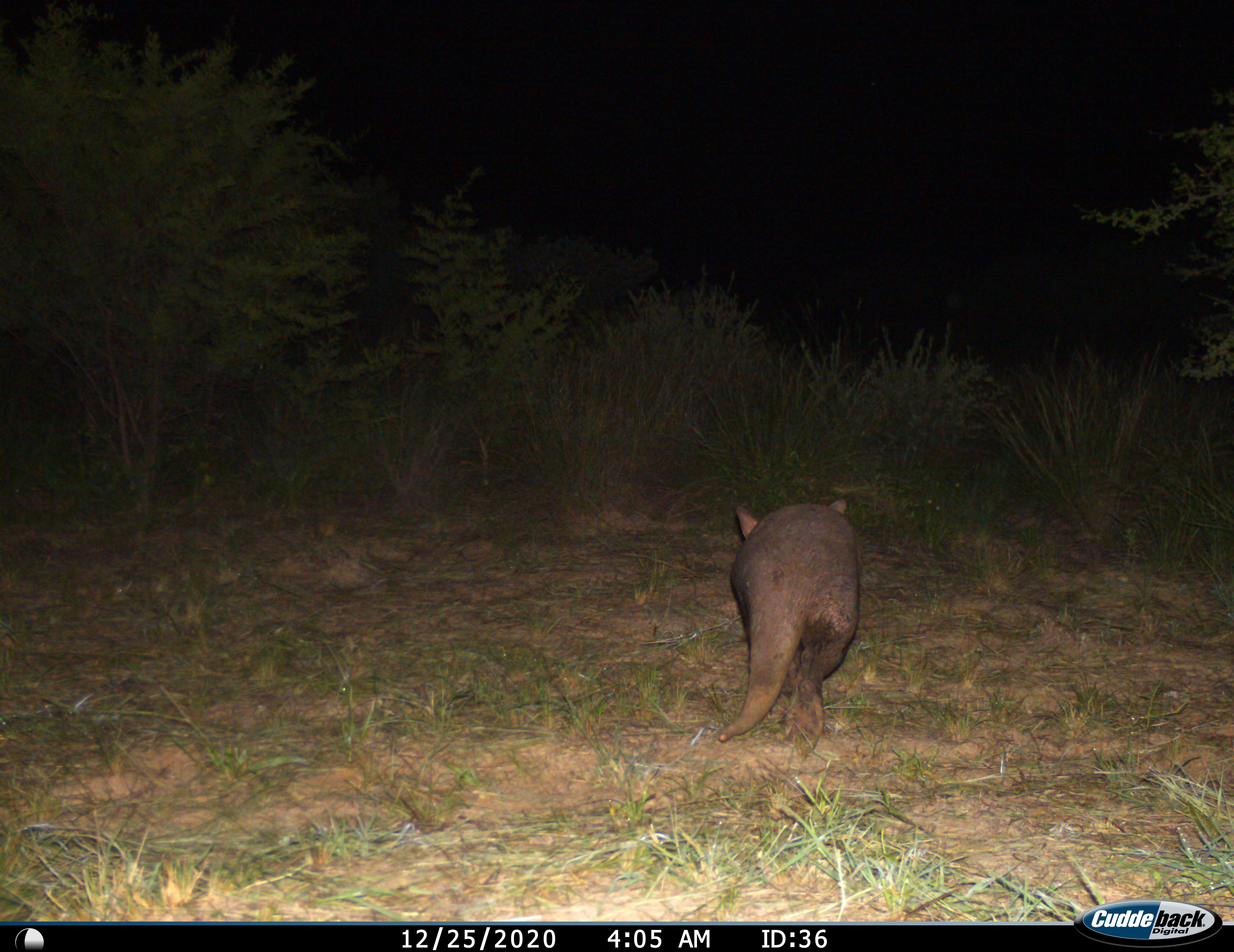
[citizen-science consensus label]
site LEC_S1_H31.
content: unidentified animal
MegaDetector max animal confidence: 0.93